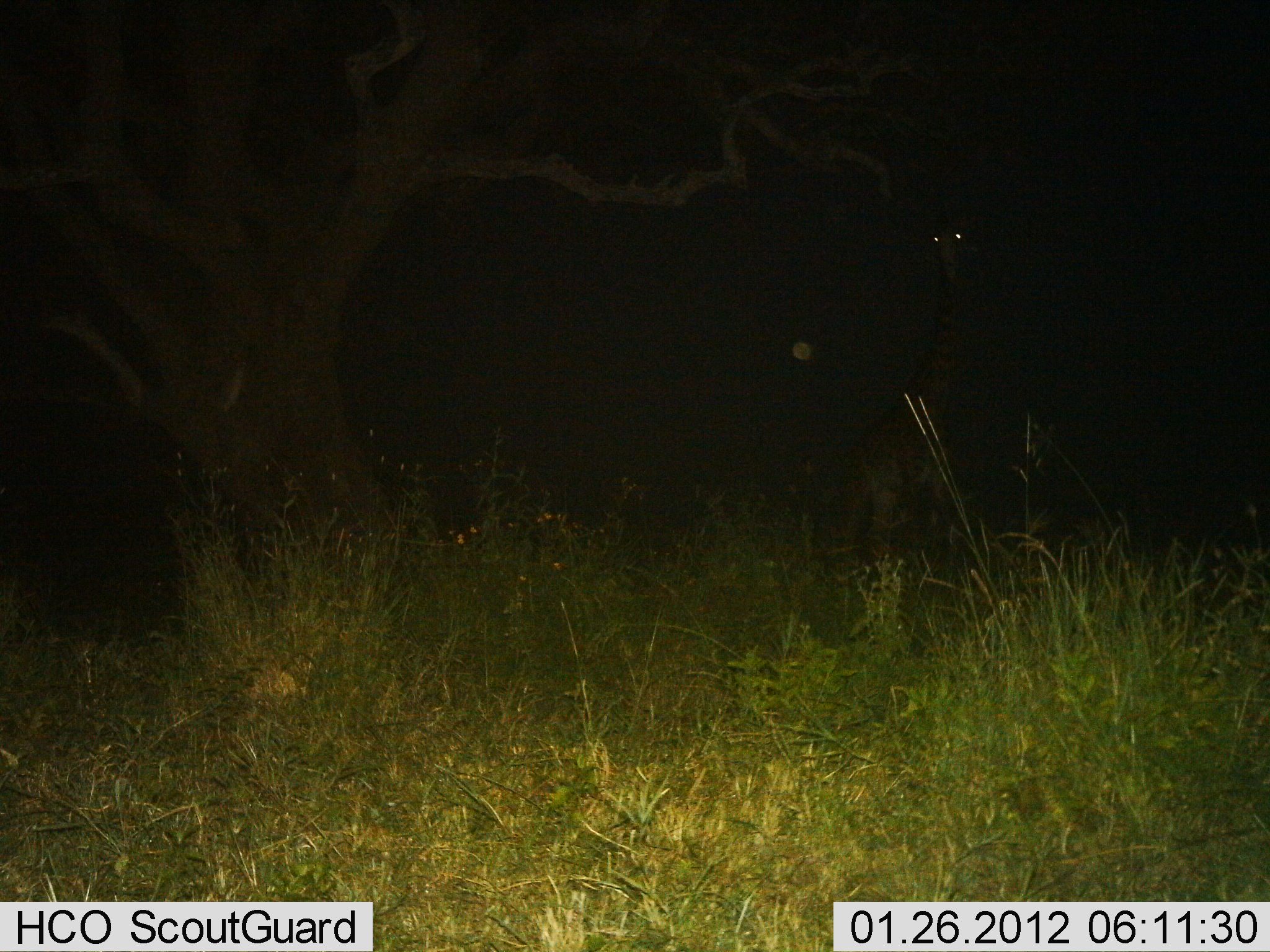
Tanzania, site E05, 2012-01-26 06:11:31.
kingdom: Animalia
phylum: Chordata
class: Mammalia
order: Artiodactyla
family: Giraffidae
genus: Giraffa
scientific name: Giraffa camelopardalis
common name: giraffe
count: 1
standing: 90%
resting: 0%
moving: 10%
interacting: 0%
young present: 3%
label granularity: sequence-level